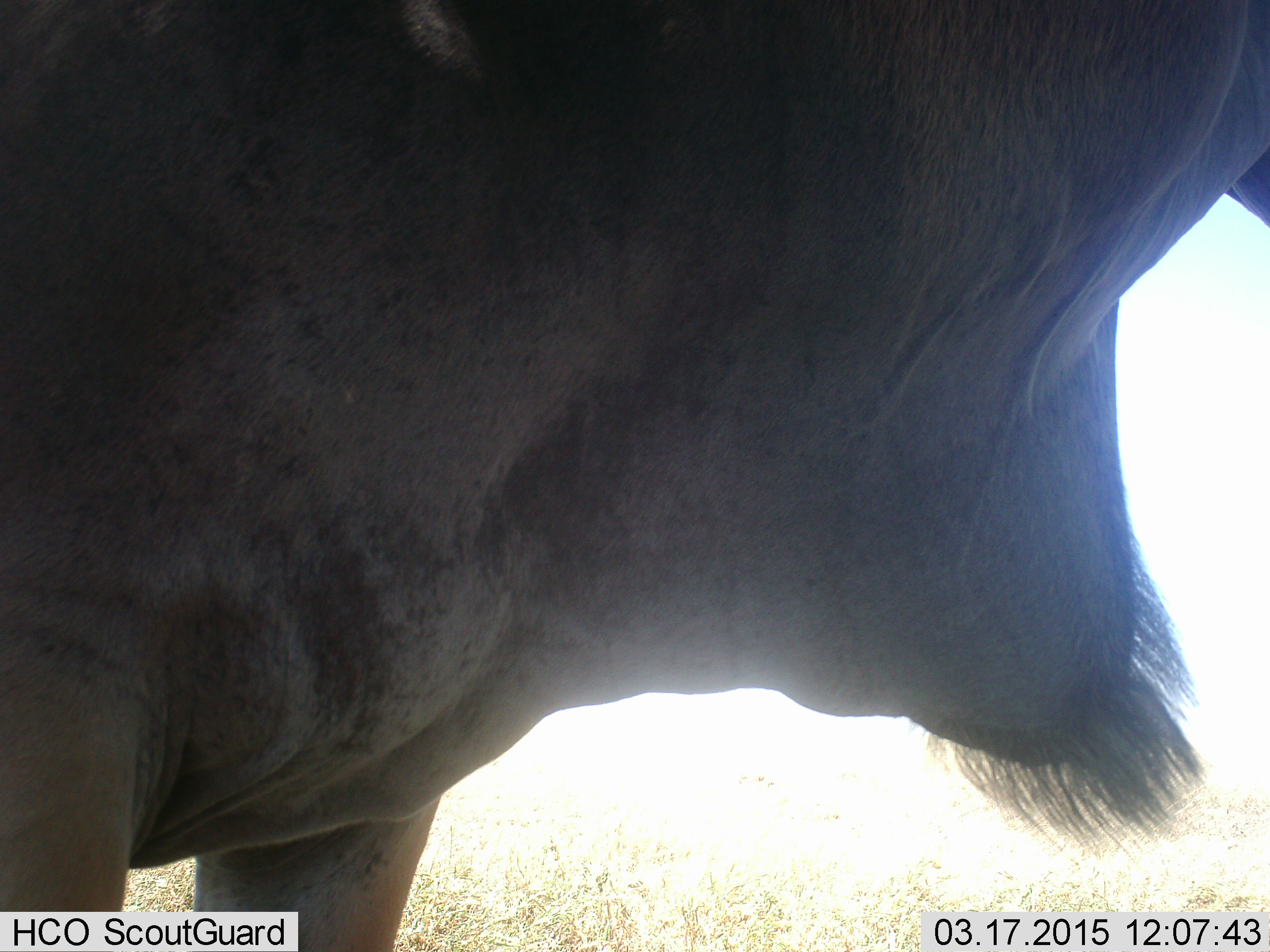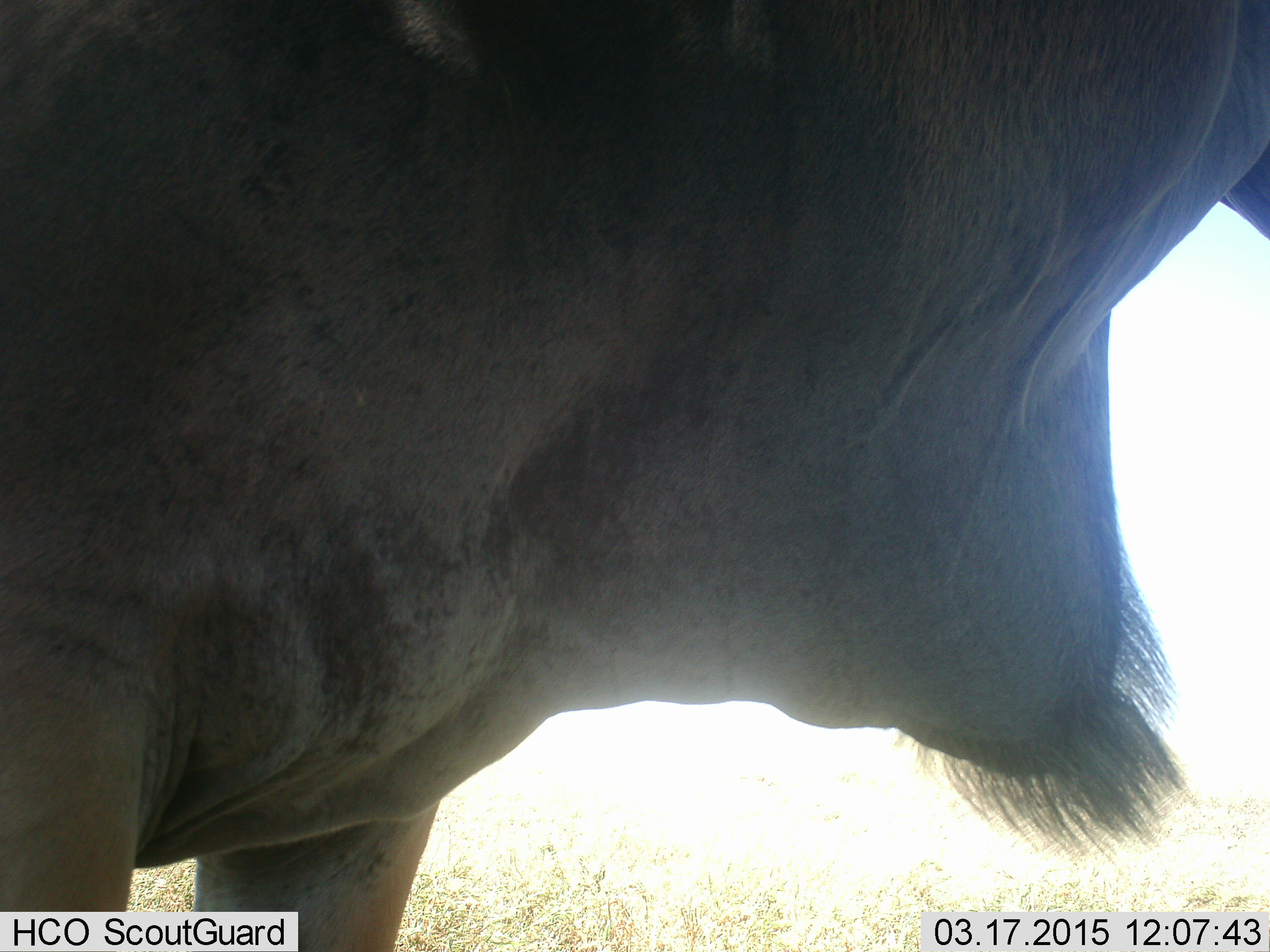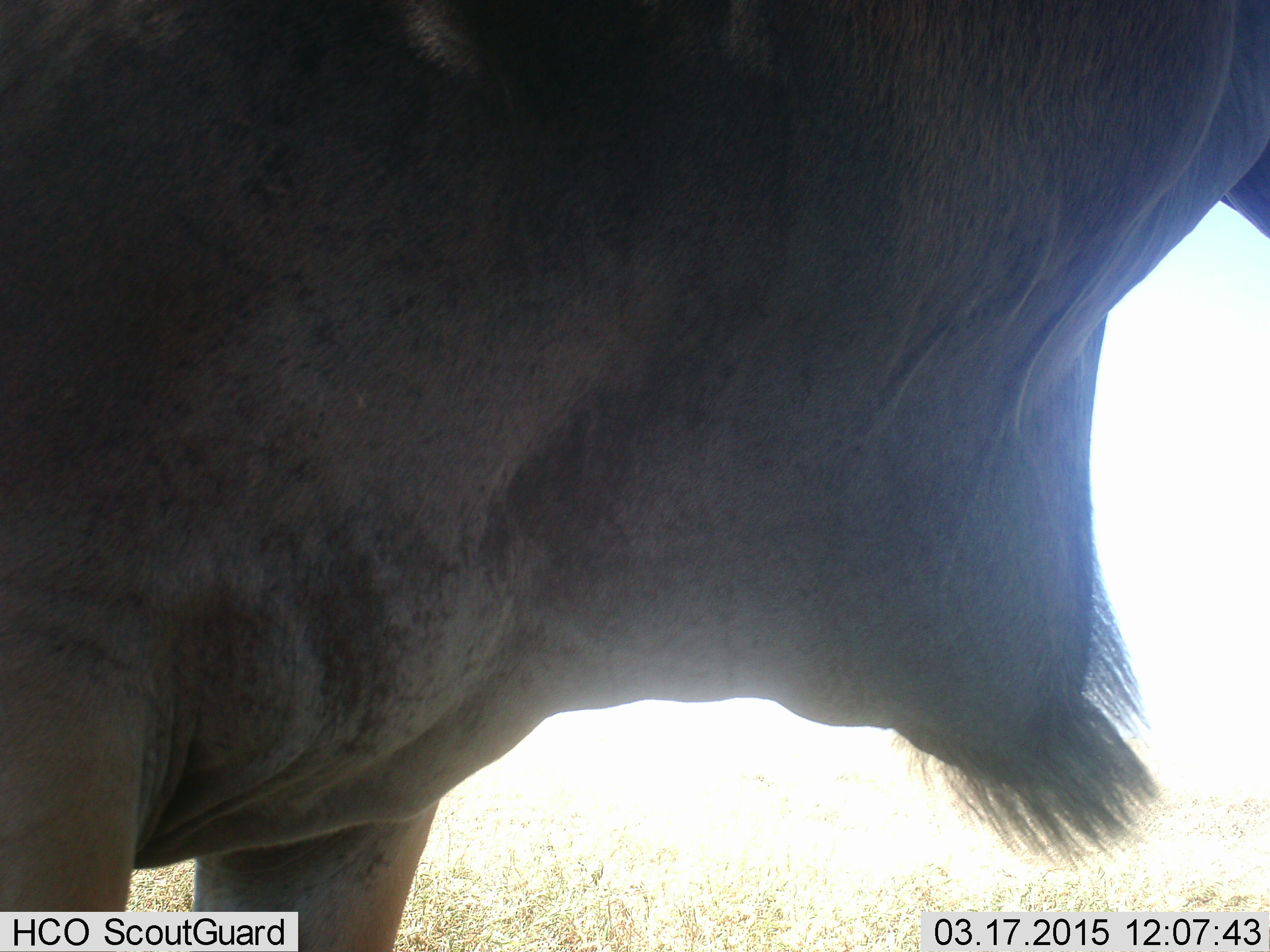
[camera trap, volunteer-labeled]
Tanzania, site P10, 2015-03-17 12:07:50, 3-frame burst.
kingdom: Animalia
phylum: Chordata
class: Mammalia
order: Artiodactyla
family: Bovidae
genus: Connochaetes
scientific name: Connochaetes taurinus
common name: blue wildebeest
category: wildebeest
Wildebeest (blue wildebeest) (Connochaetes taurinus), count 1. Behavior (volunteer vote fractions): standing 100%, resting 0%, moving 0%, interacting 0%. Young present (vote fraction): 0%. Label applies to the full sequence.